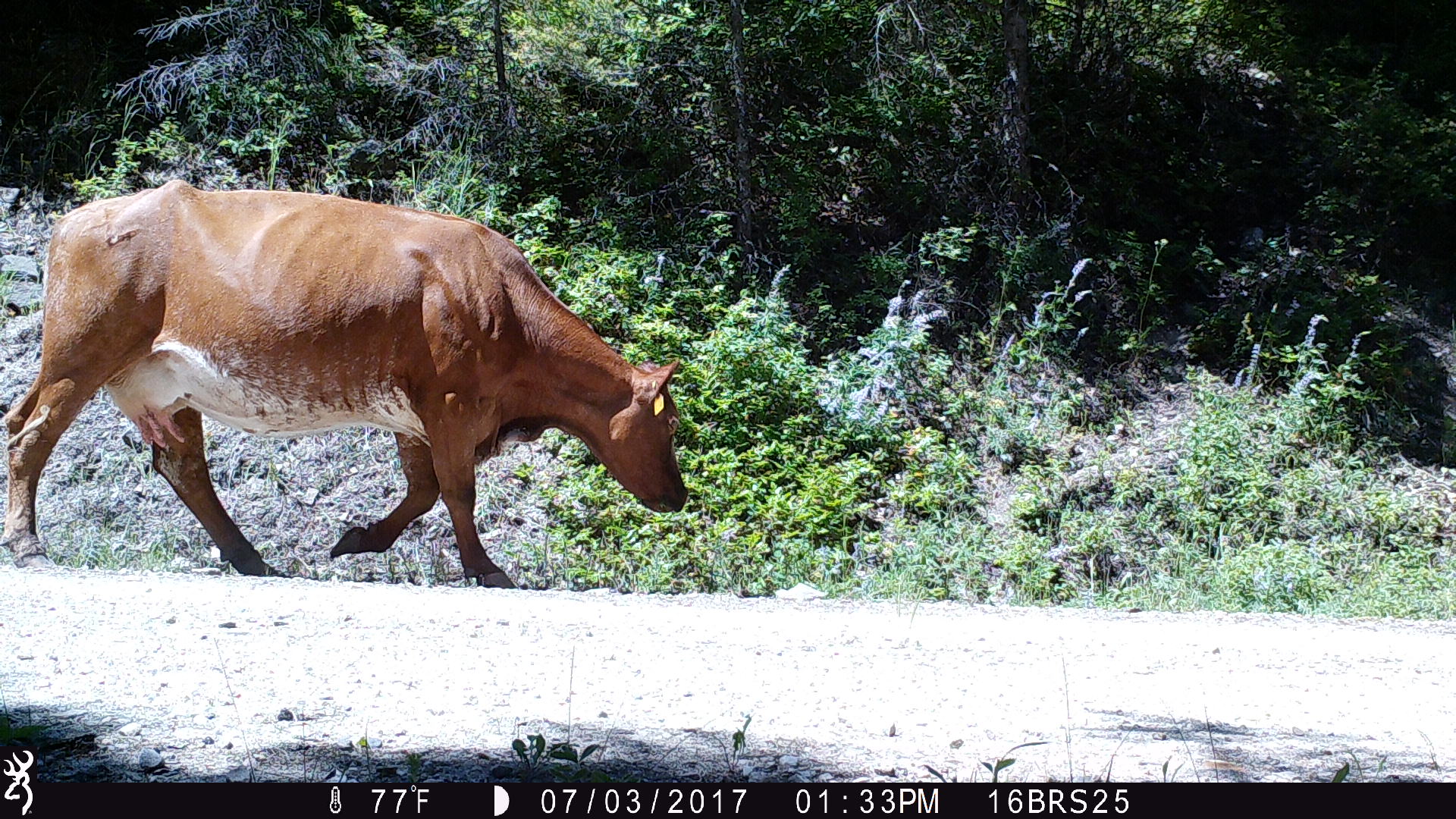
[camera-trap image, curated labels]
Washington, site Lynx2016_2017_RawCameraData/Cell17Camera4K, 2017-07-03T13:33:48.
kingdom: Animalia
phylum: Chordata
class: Mammalia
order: Artiodactyla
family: Bovidae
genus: Bos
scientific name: Bos taurus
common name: domestic cattle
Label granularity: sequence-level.